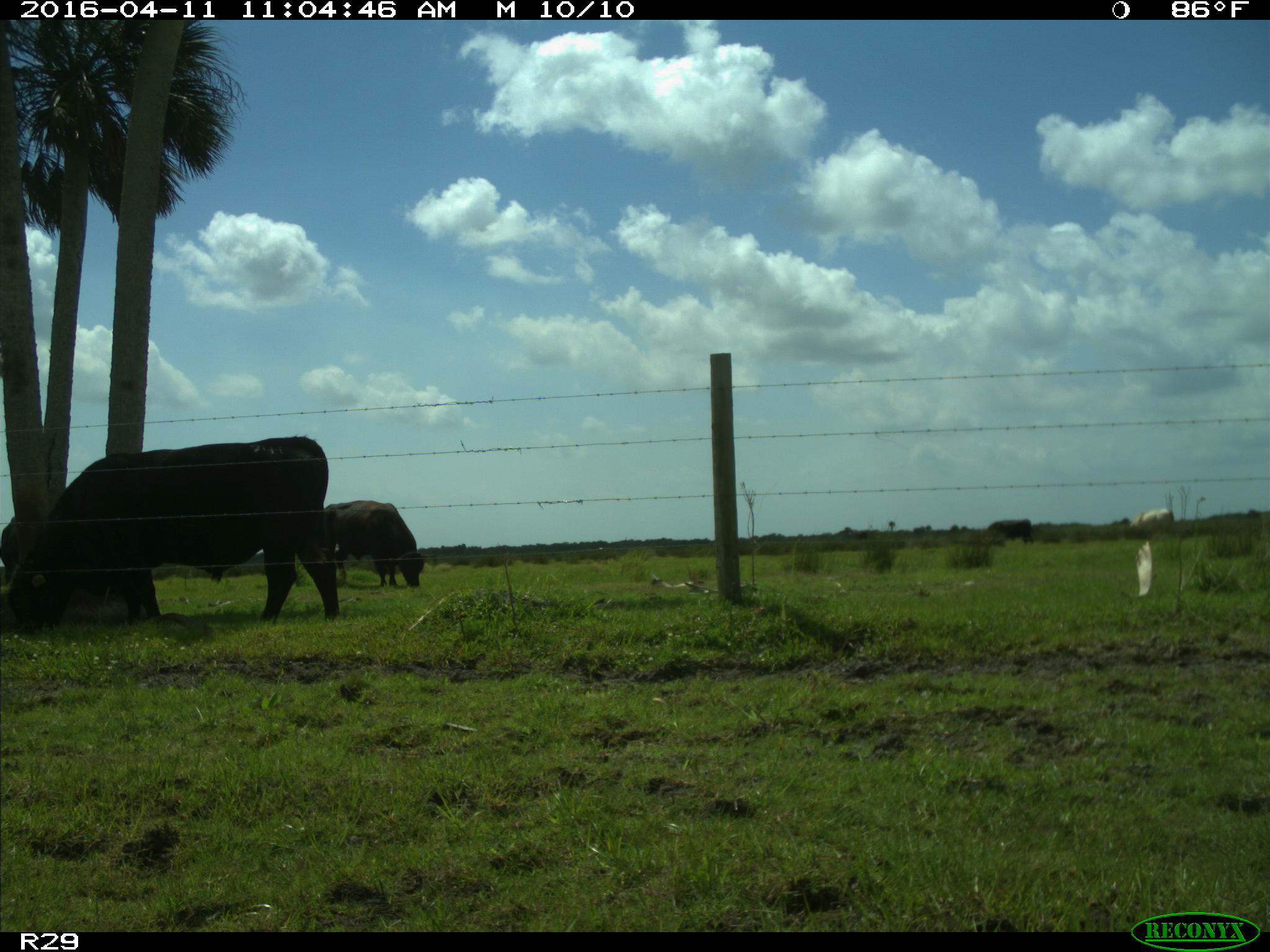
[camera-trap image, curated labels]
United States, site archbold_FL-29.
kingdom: Animalia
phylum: Chordata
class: Mammalia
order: Artiodactyla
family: Bovidae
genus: Bos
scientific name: Bos taurus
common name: domestic cow